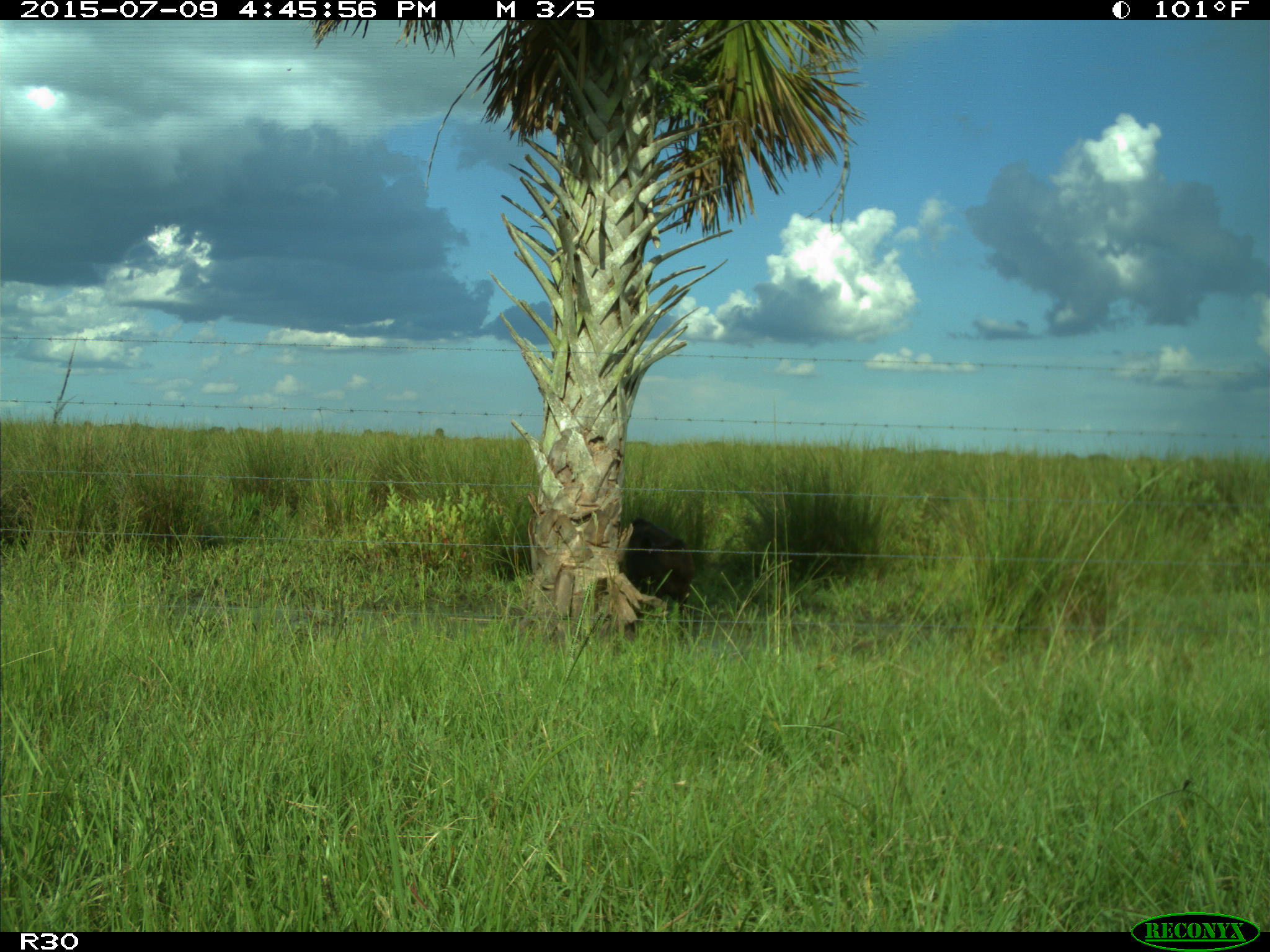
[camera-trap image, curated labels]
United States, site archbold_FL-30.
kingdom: Animalia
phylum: Chordata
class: Mammalia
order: Artiodactyla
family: Bovidae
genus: Bos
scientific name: Bos taurus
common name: domestic cow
Bos taurus (domestic cow).